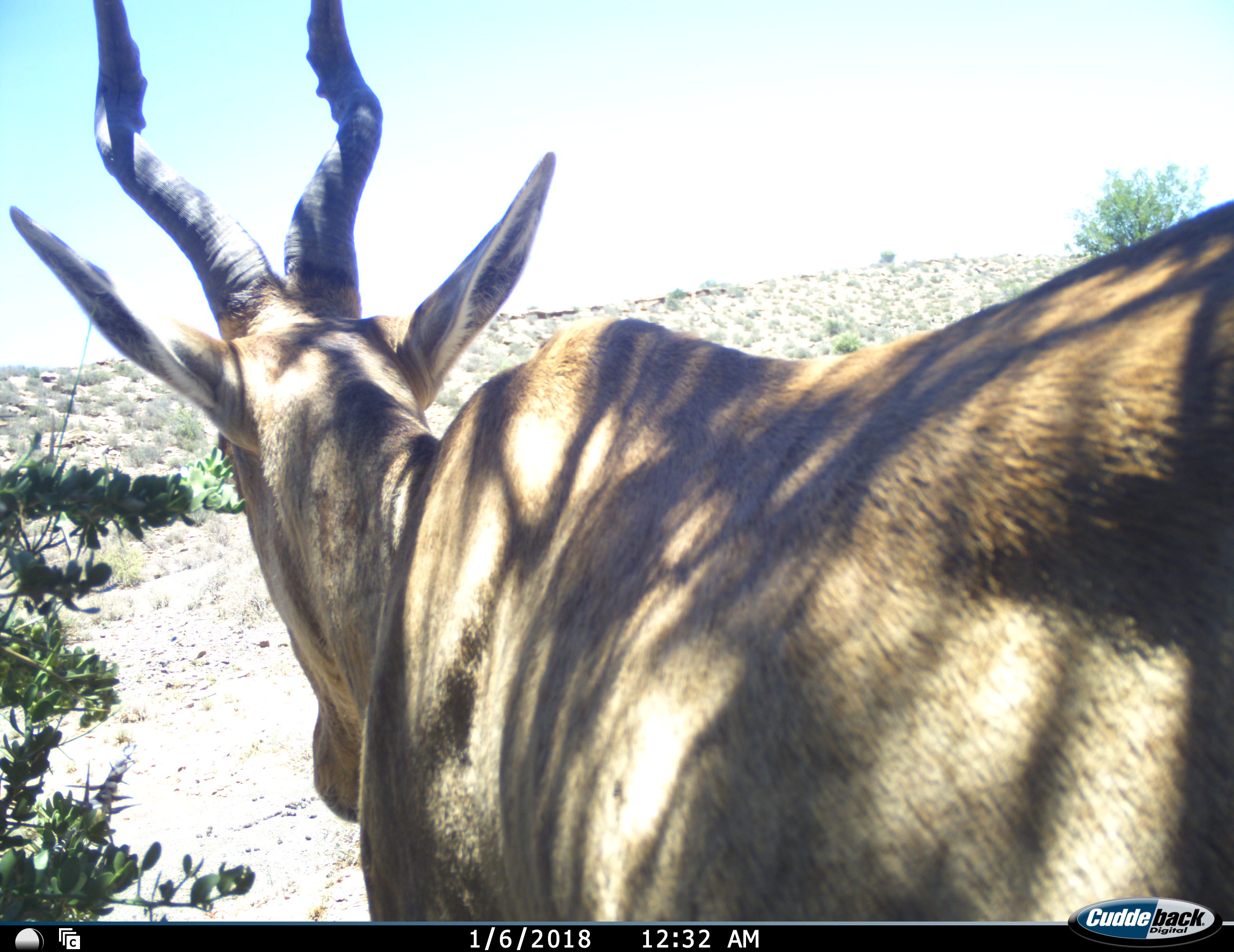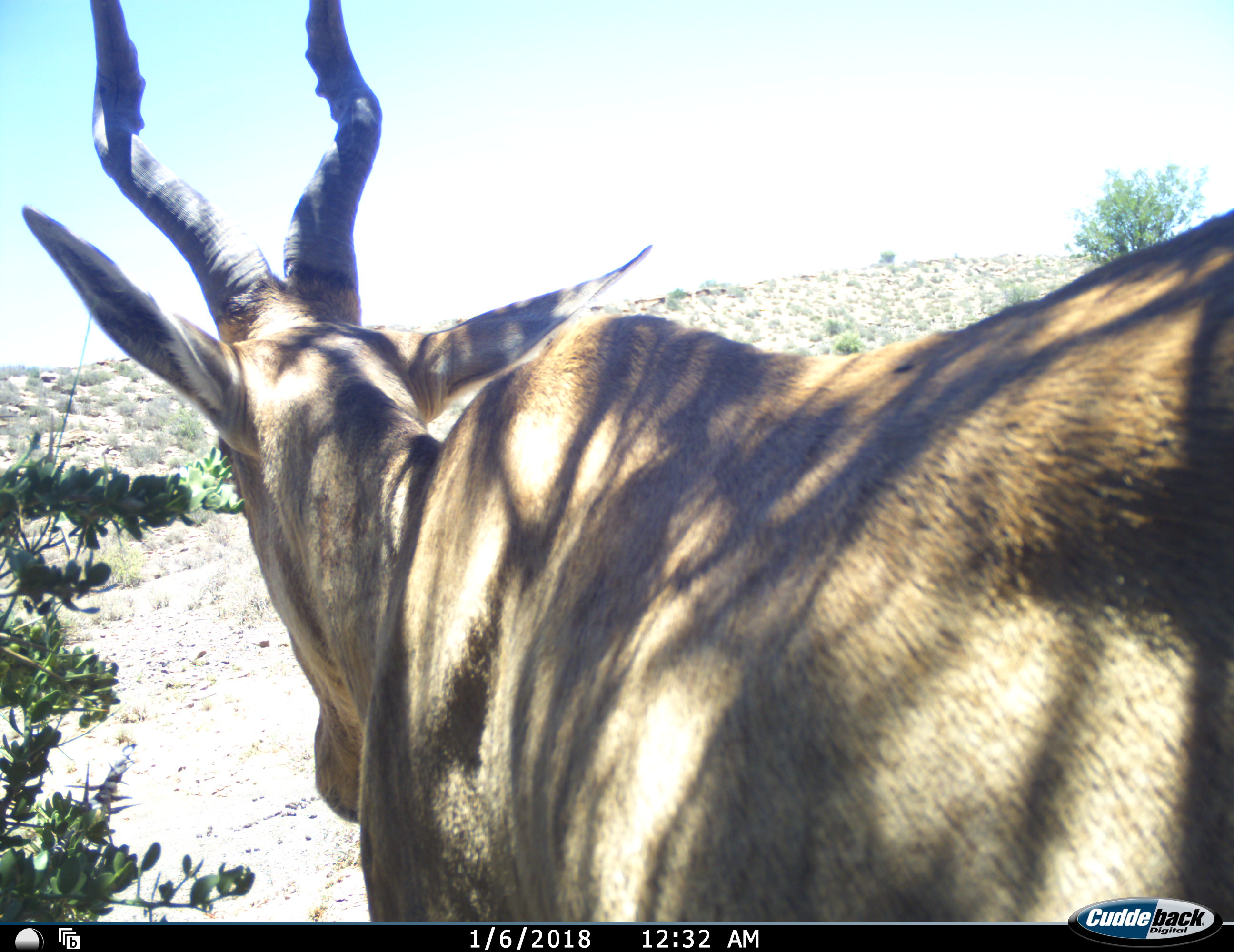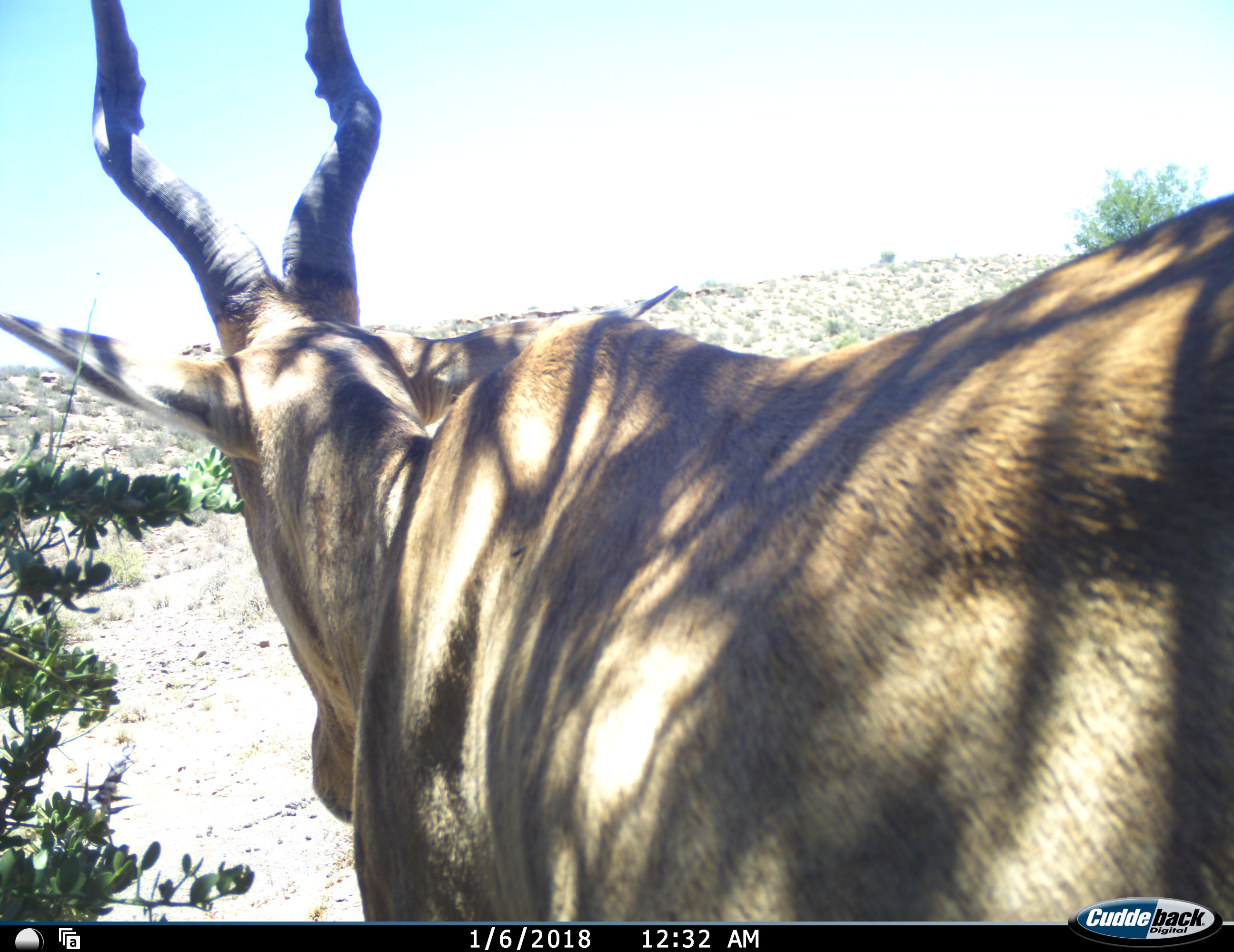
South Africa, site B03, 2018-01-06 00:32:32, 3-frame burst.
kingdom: Animalia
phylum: Chordata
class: Mammalia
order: Artiodactyla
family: Bovidae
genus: Alcelaphus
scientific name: Alcelaphus buselaphus caama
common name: red hartebeest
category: hartebeestred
Hartebeestred (red hartebeest) (Alcelaphus buselaphus caama), count 1. Behavior (volunteer vote fractions): standing 89%, resting 11%, moving 11%, interacting 0%. Young present (vote fraction): 0%. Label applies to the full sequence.